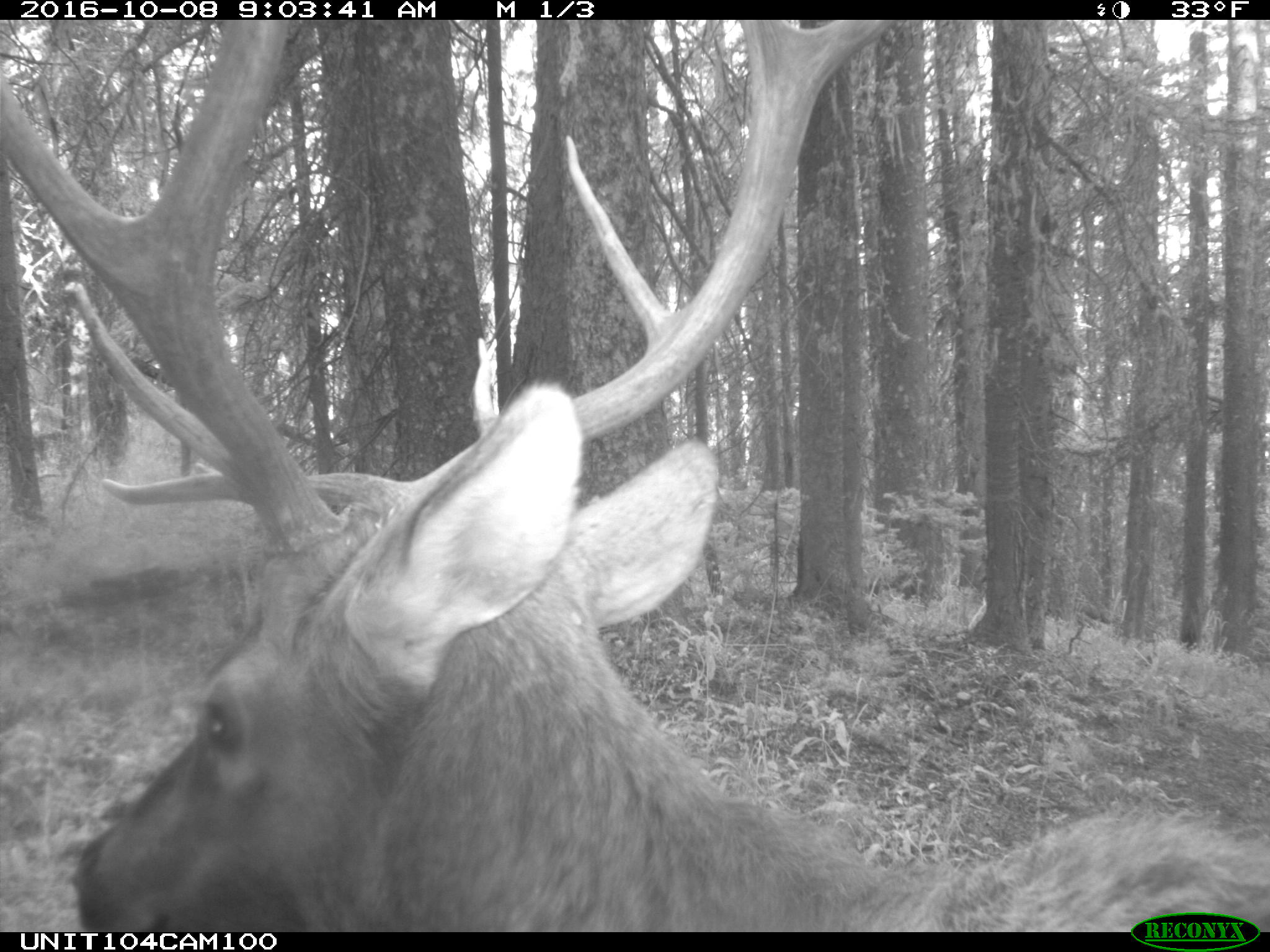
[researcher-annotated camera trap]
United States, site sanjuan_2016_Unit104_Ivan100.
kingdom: Animalia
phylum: Chordata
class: Mammalia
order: Artiodactyla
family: Cervidae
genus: Cervus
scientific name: Cervus elaphus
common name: red deer